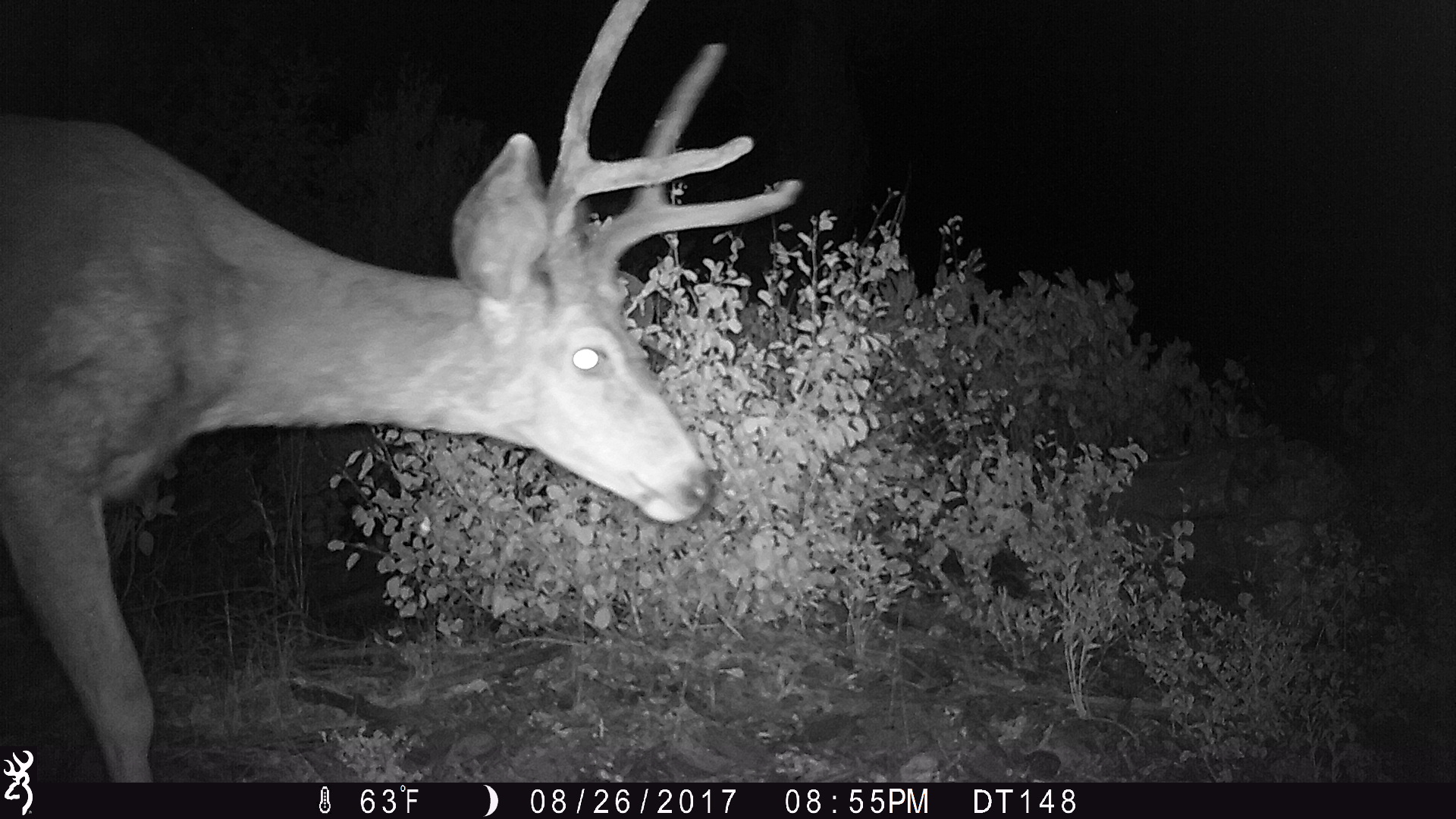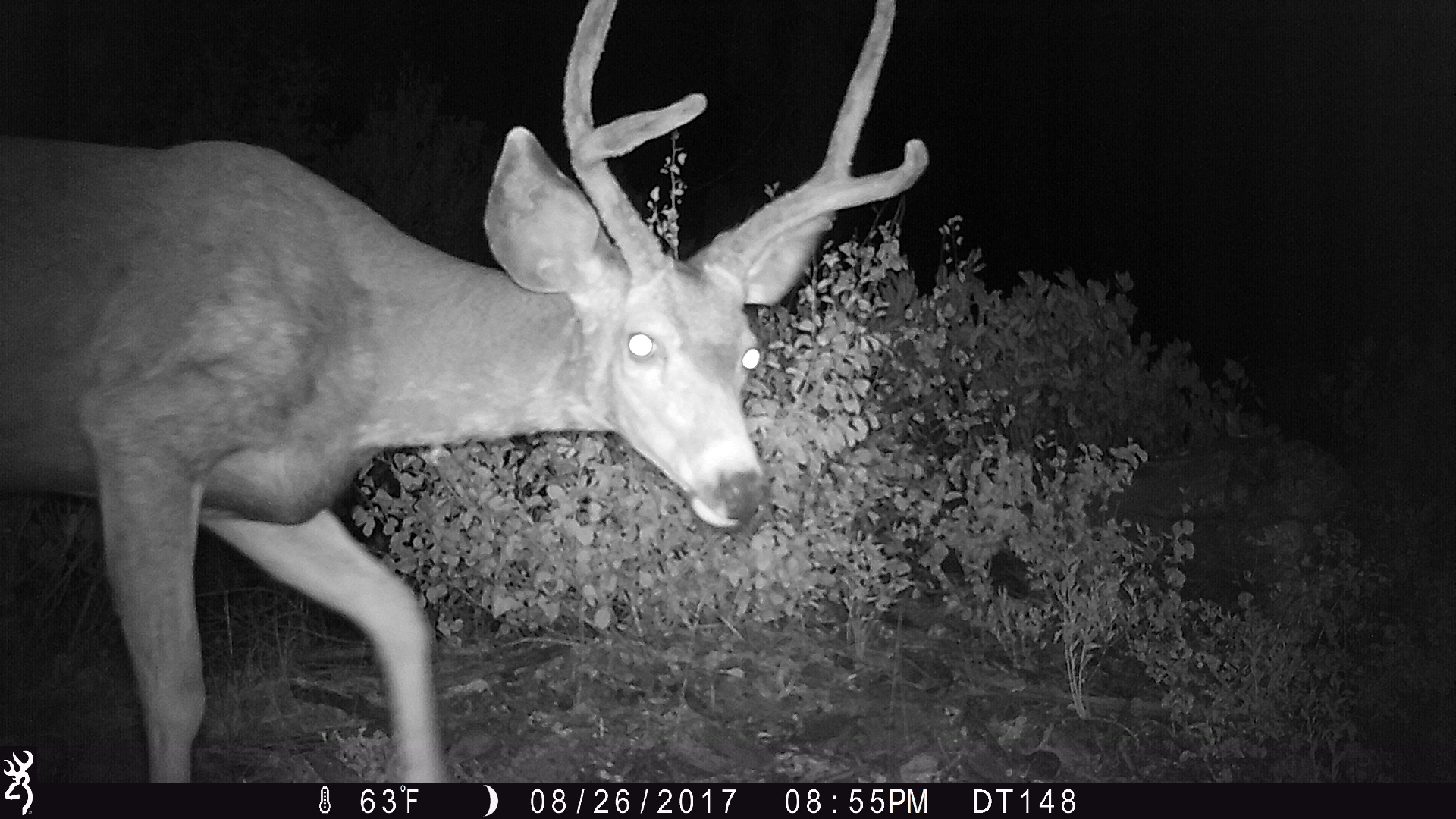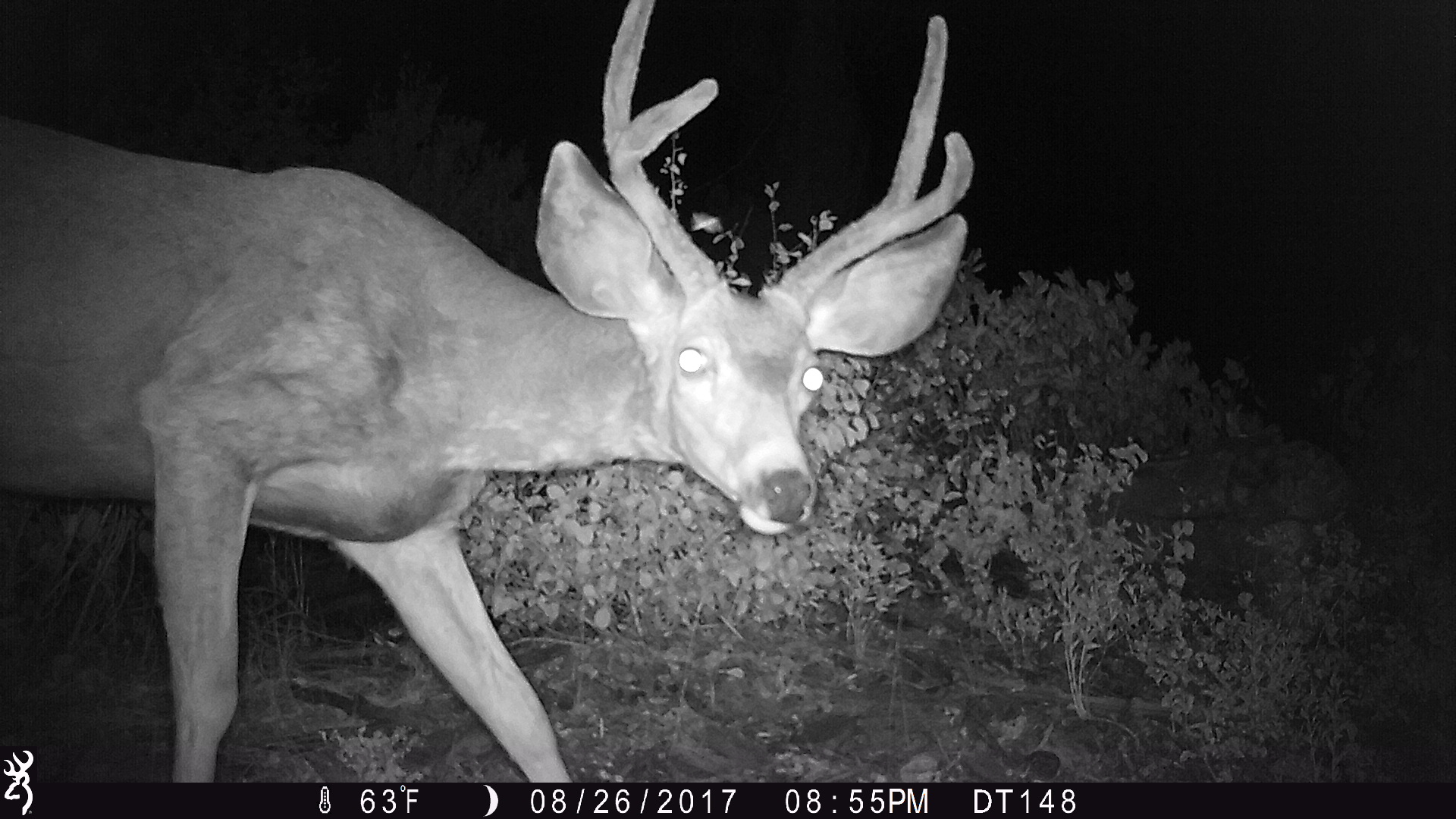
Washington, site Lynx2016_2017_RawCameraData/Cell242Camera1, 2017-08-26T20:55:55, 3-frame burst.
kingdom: Animalia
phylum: Chordata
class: Mammalia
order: Artiodactyla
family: Cervidae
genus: Odocoileus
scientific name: Odocoileus hemionus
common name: mule deer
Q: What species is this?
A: Odocoileus hemionus (mule deer).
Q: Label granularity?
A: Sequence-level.